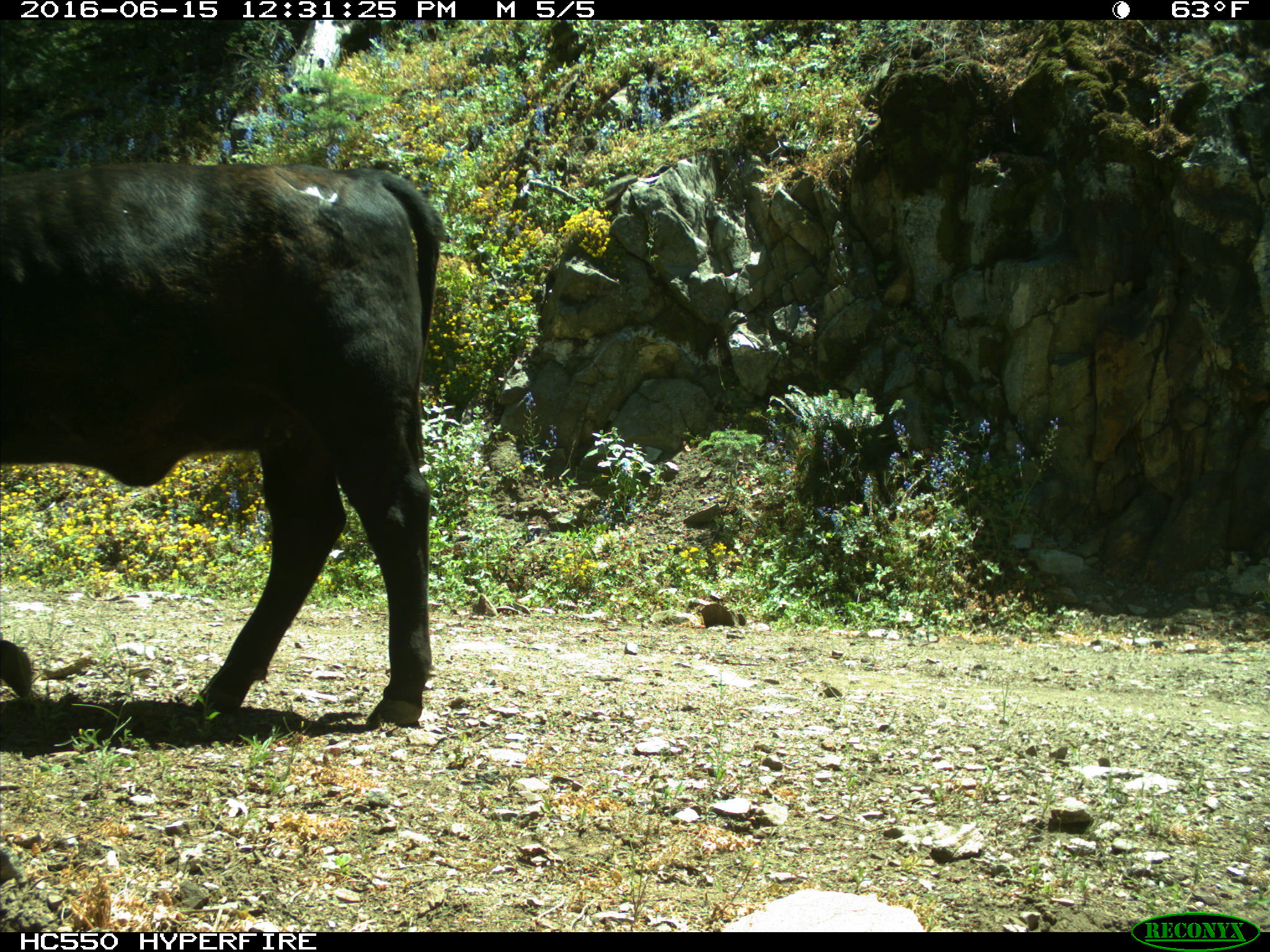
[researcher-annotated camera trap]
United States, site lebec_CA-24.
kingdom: Animalia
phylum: Chordata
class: Mammalia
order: Artiodactyla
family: Bovidae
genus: Bos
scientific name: Bos taurus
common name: domestic cow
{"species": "Bos taurus (domestic cow)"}